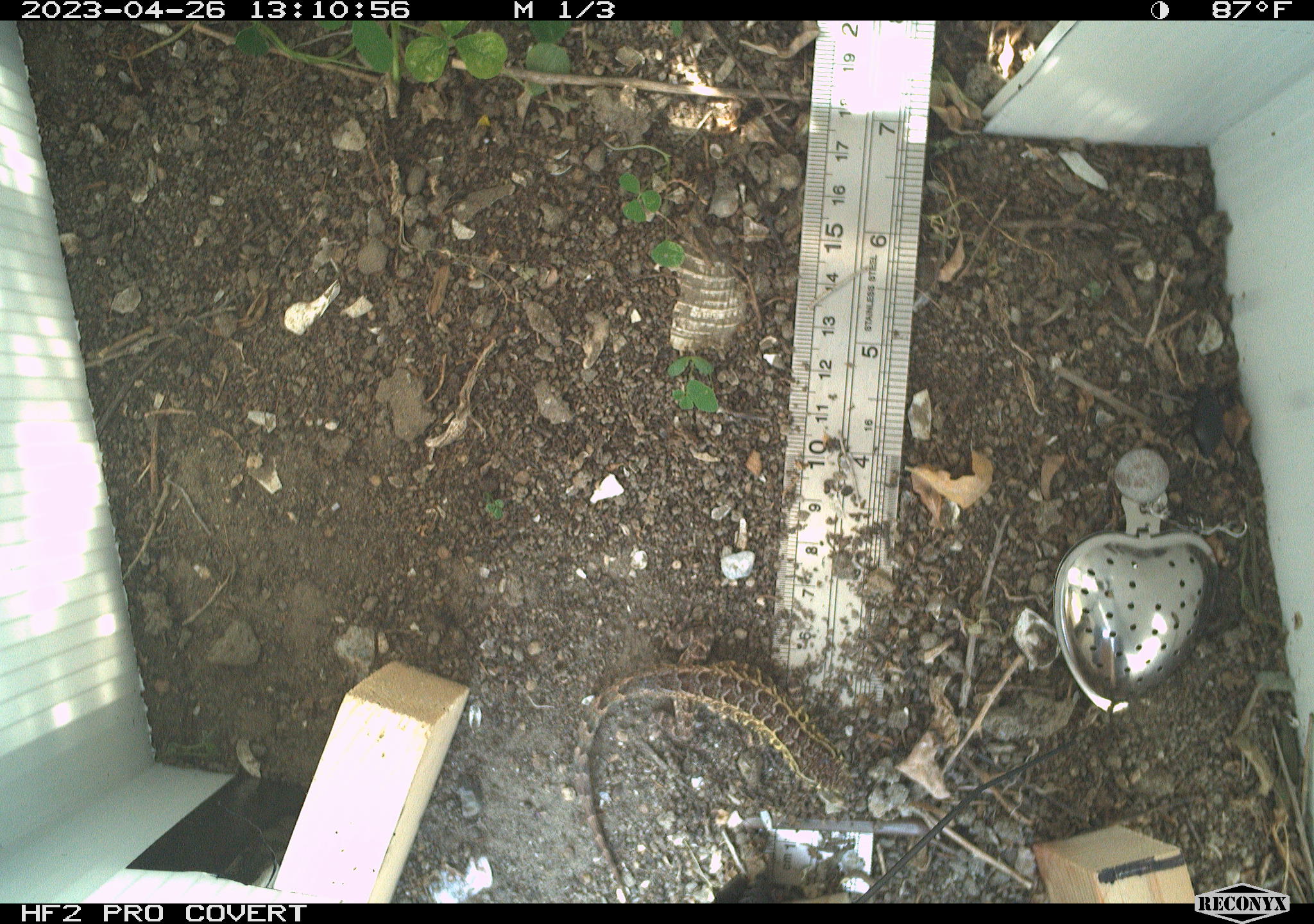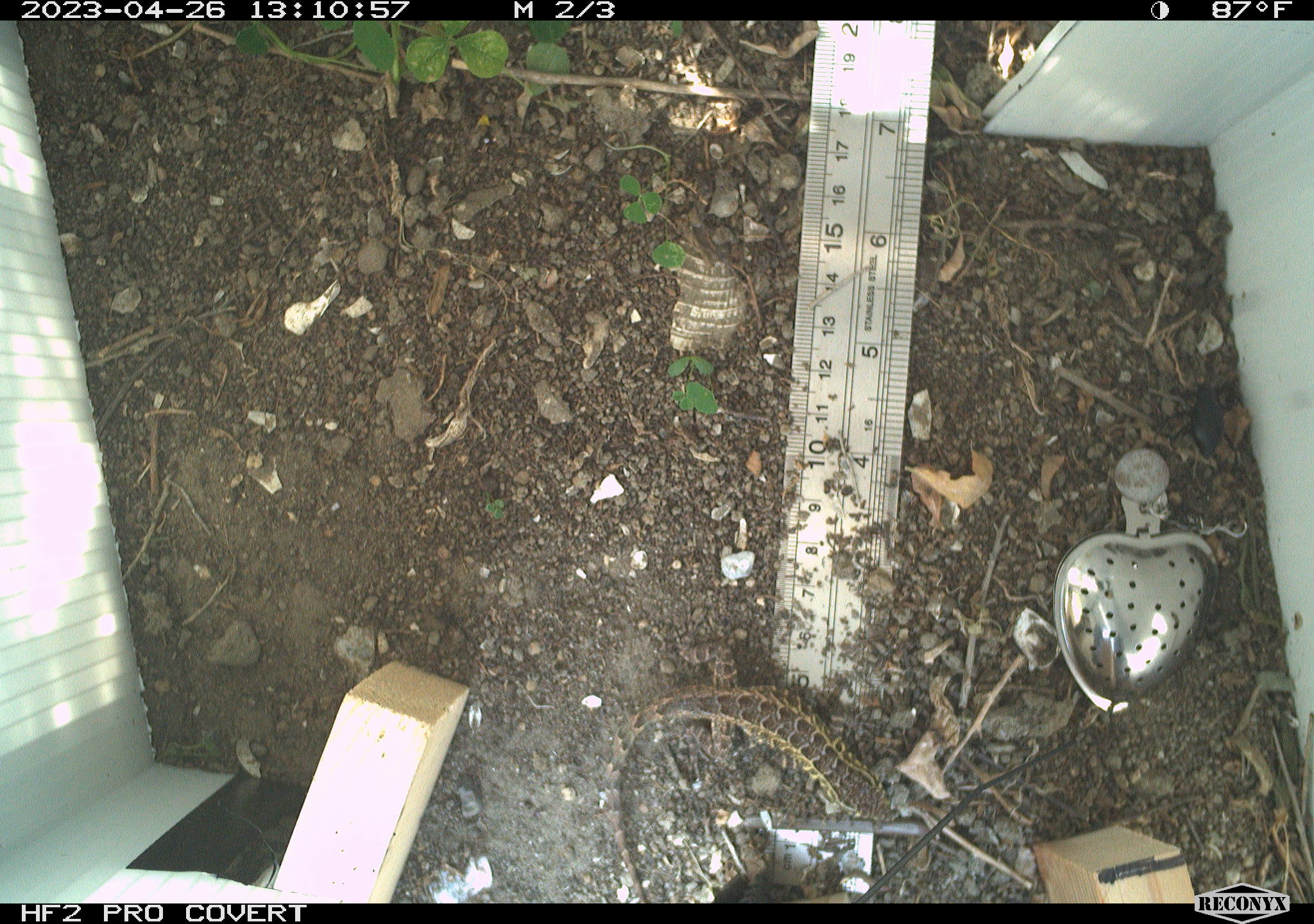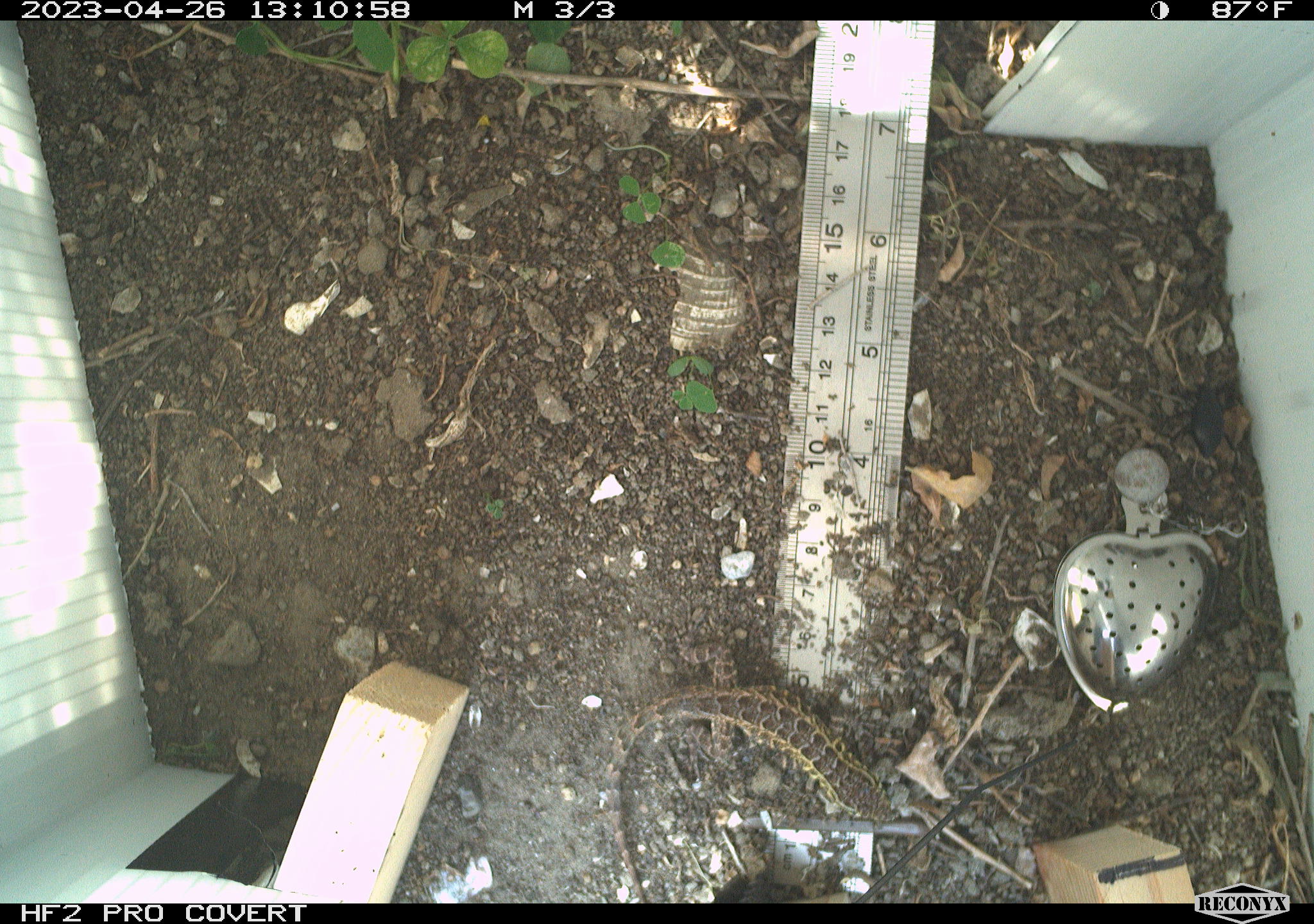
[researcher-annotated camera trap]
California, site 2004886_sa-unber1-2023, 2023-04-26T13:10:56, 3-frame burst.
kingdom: Animalia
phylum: Chordata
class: Reptilia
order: Squamata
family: Phrynosomatidae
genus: Uta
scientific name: Uta stansburiana elegans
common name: western side-blotched lizard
Western side-blotched lizard (Uta stansburiana elegans).